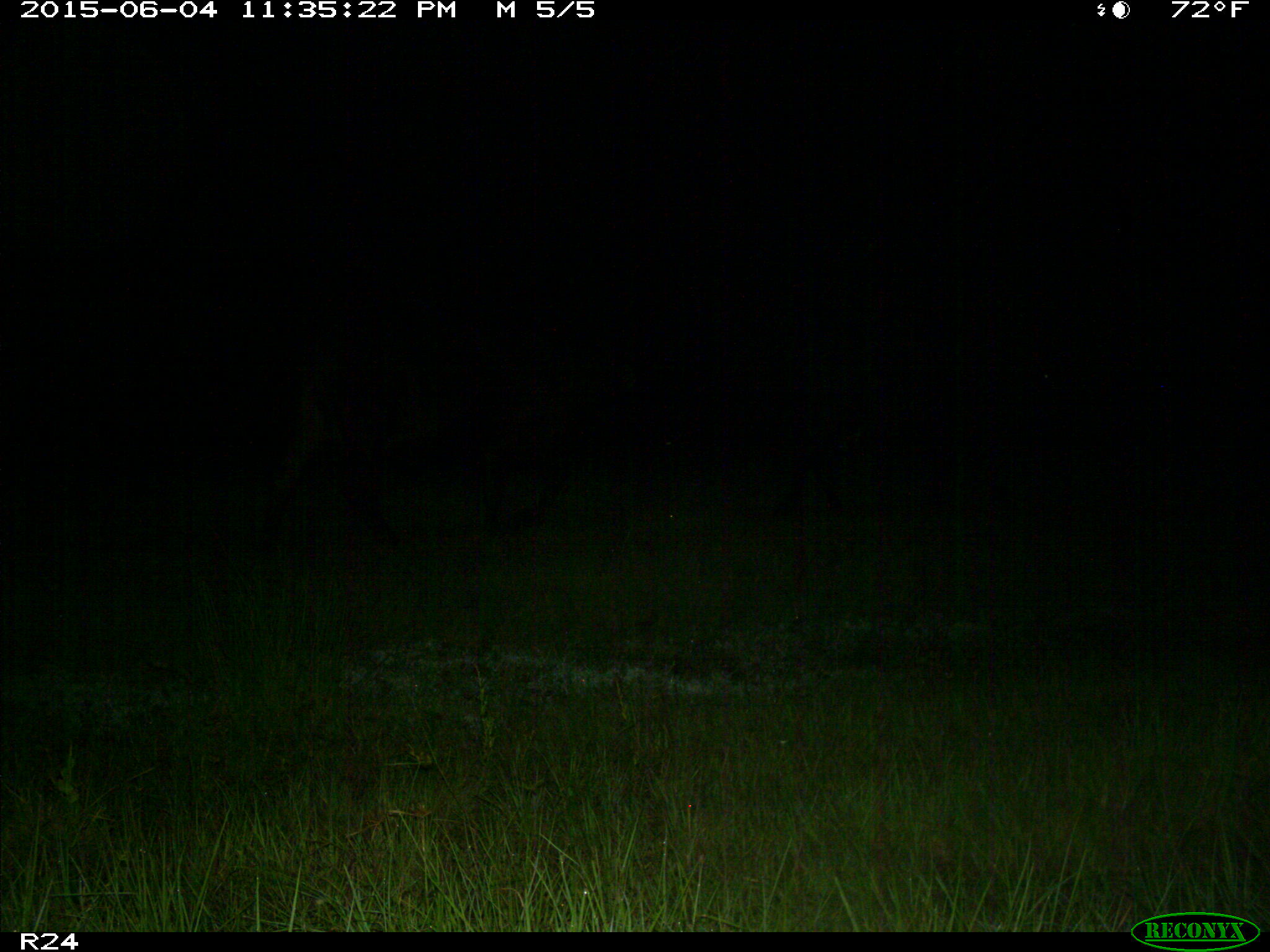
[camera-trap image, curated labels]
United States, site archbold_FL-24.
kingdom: Animalia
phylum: Chordata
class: Mammalia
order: Artiodactyla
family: Bovidae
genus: Bos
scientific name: Bos taurus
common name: domestic cow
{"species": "Bos taurus (domestic cow)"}